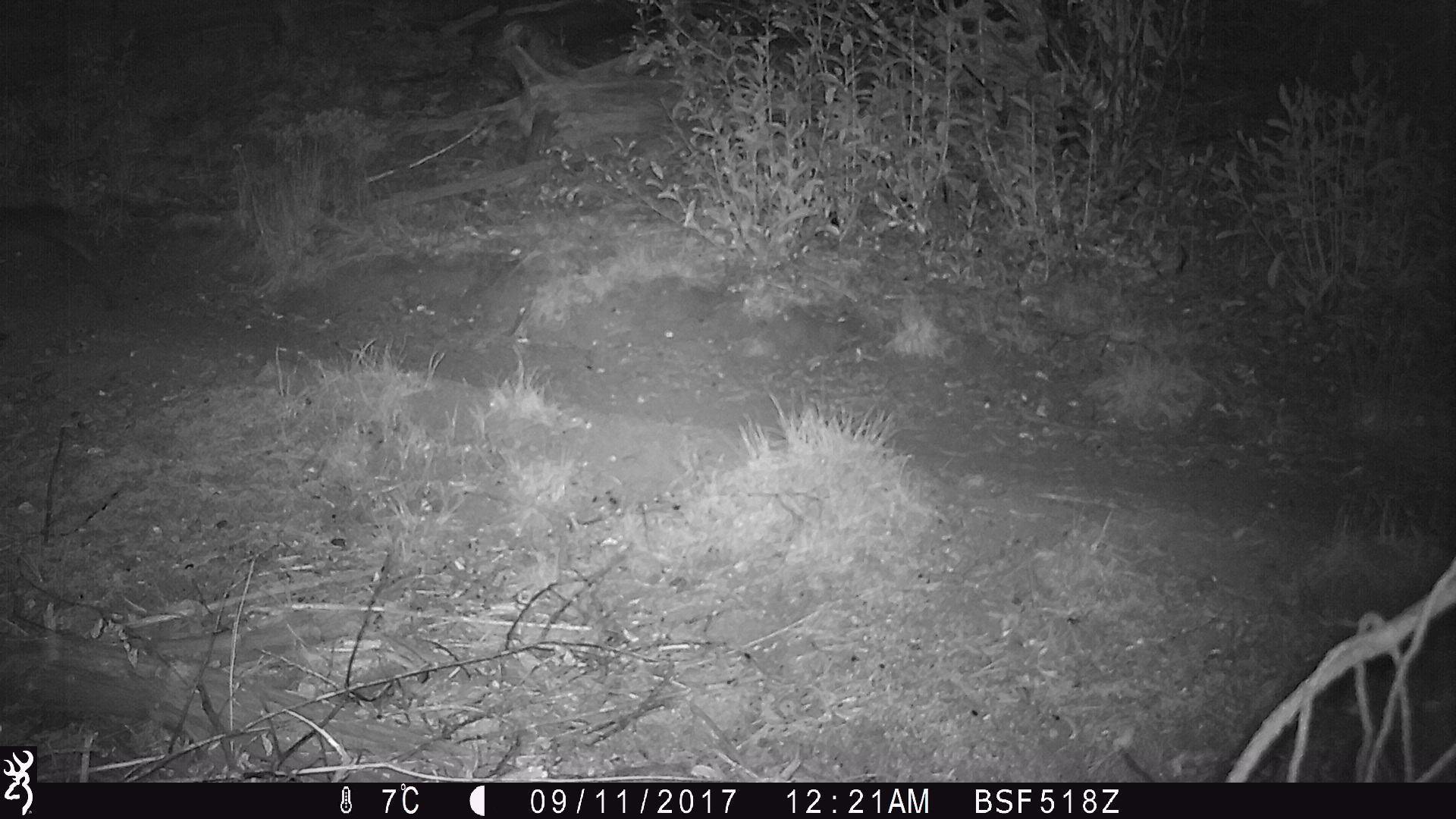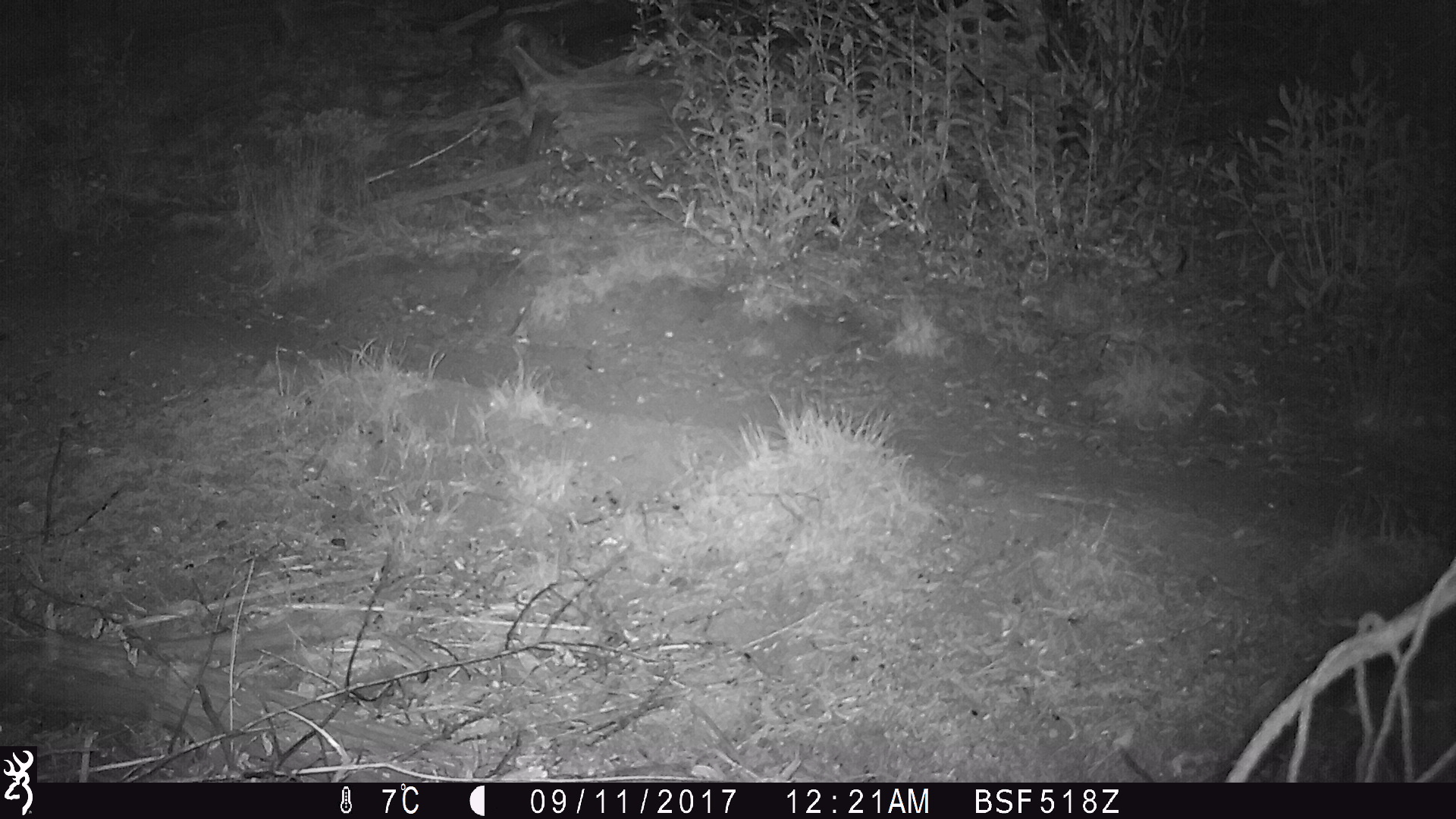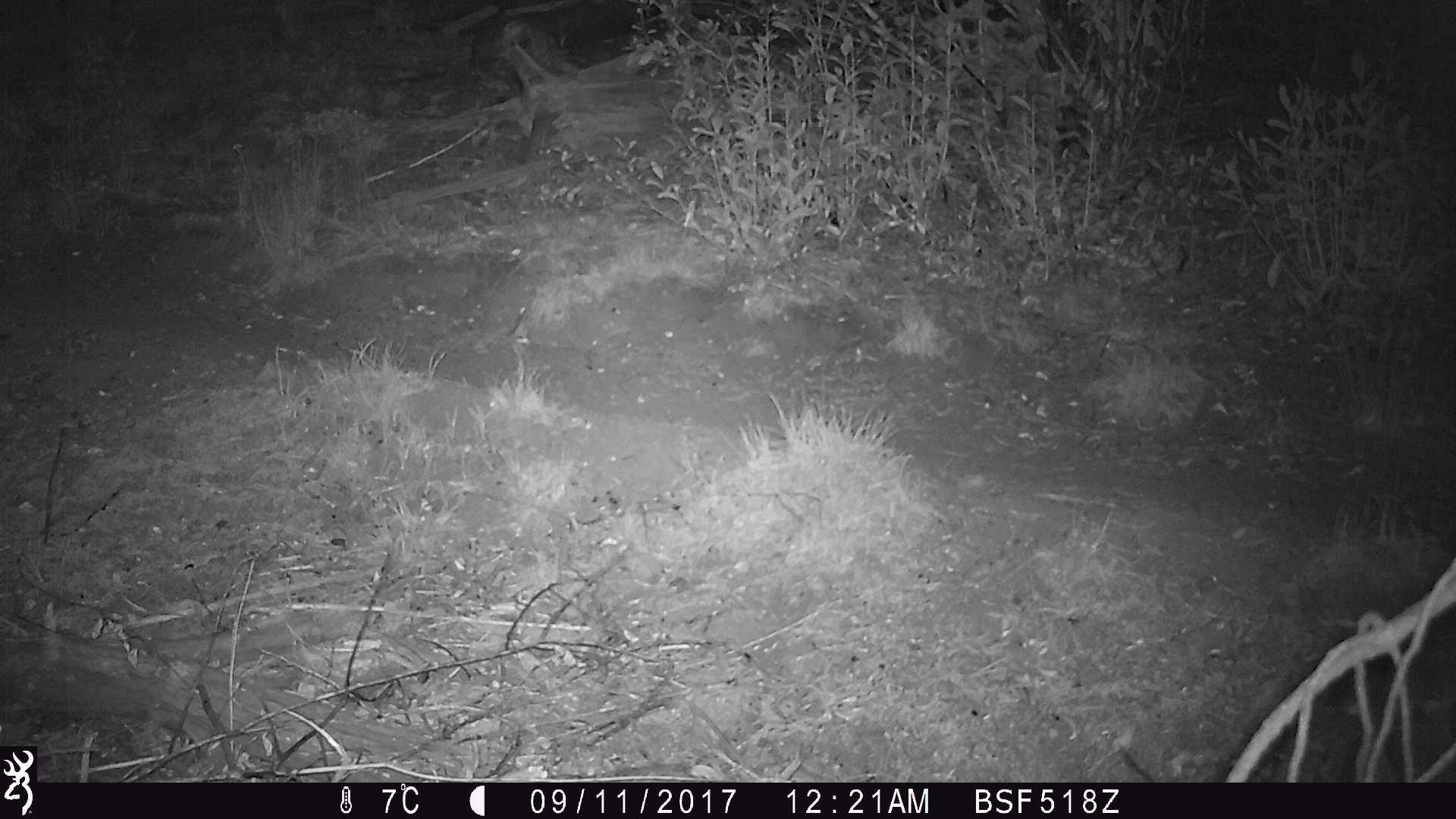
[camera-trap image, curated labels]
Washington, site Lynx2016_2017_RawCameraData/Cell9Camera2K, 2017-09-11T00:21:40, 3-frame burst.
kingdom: Animalia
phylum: Chordata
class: Mammalia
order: Lagomorpha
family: Leporidae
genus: Lepus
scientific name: Lepus americanus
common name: snowshoe hare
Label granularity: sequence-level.